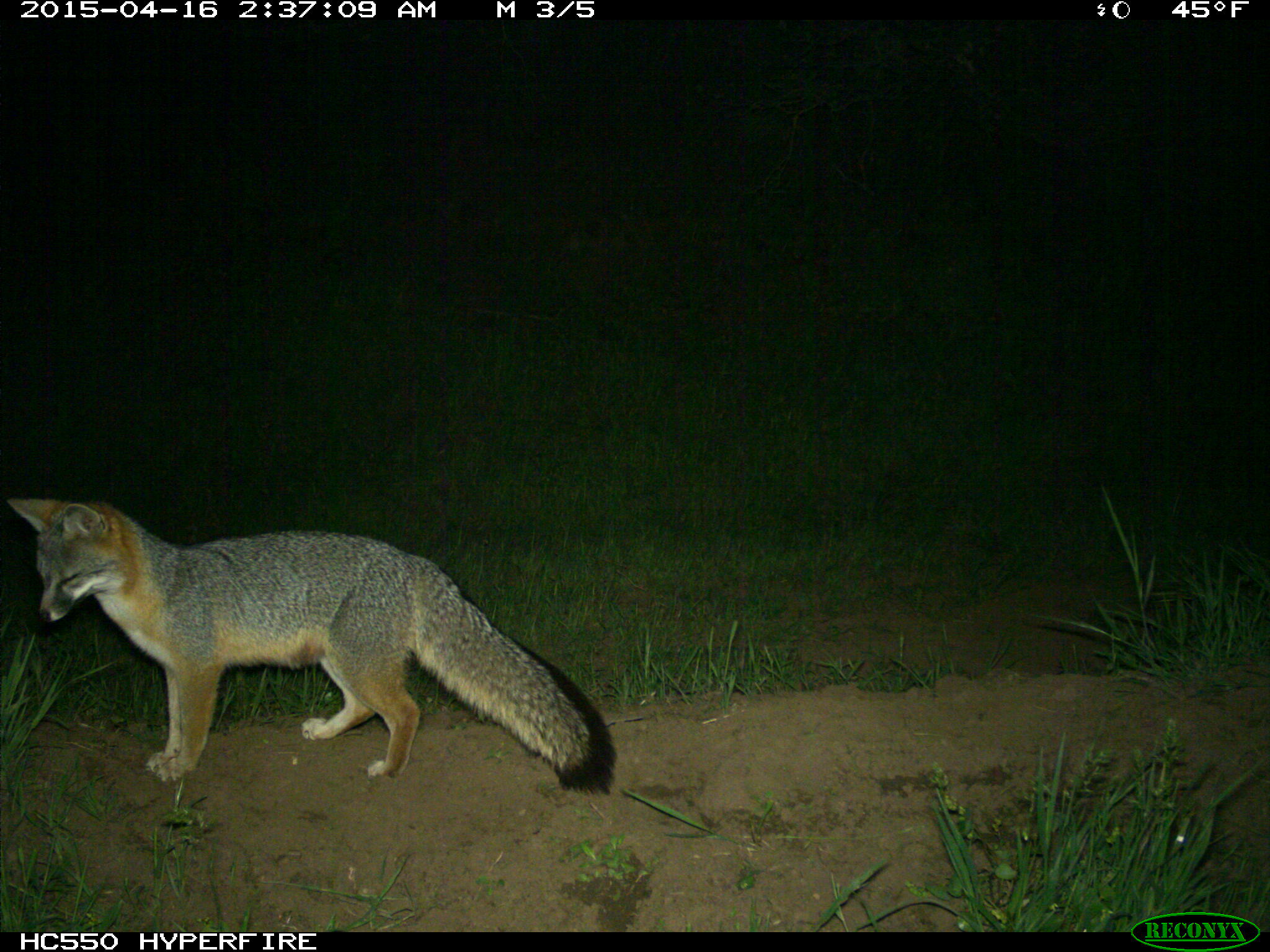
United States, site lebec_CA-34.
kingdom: Animalia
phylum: Chordata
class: Mammalia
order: Carnivora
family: Canidae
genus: Urocyon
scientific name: Urocyon cinereoargenteus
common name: gray fox